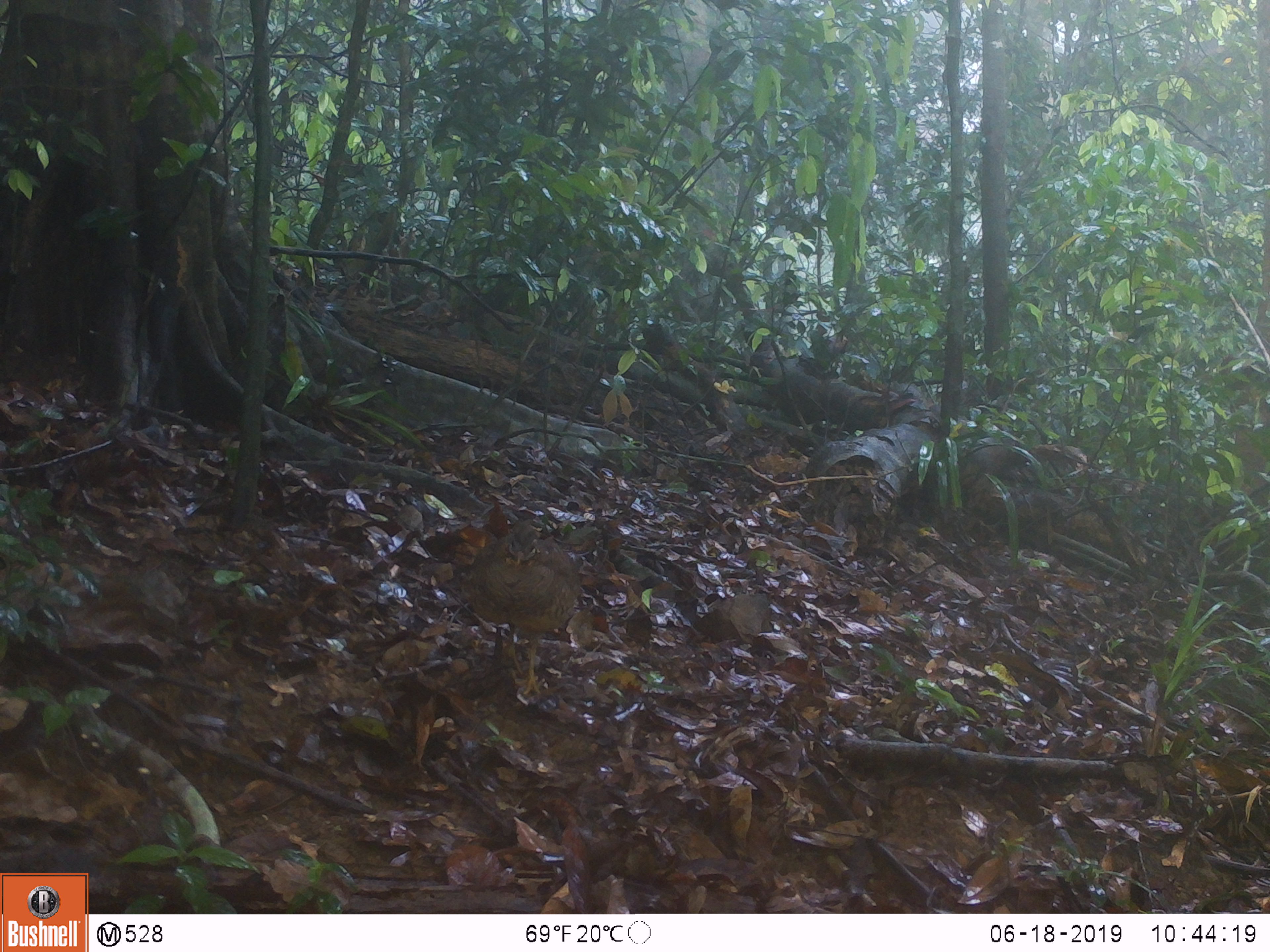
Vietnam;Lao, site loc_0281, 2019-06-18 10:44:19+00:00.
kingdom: Animalia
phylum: Chordata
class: Aves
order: Galliformes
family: Phasianidae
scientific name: Phasianidae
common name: partridge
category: unidentified partridge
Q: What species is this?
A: Unidentified partridge (partridge) (Phasianidae).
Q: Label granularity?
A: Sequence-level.